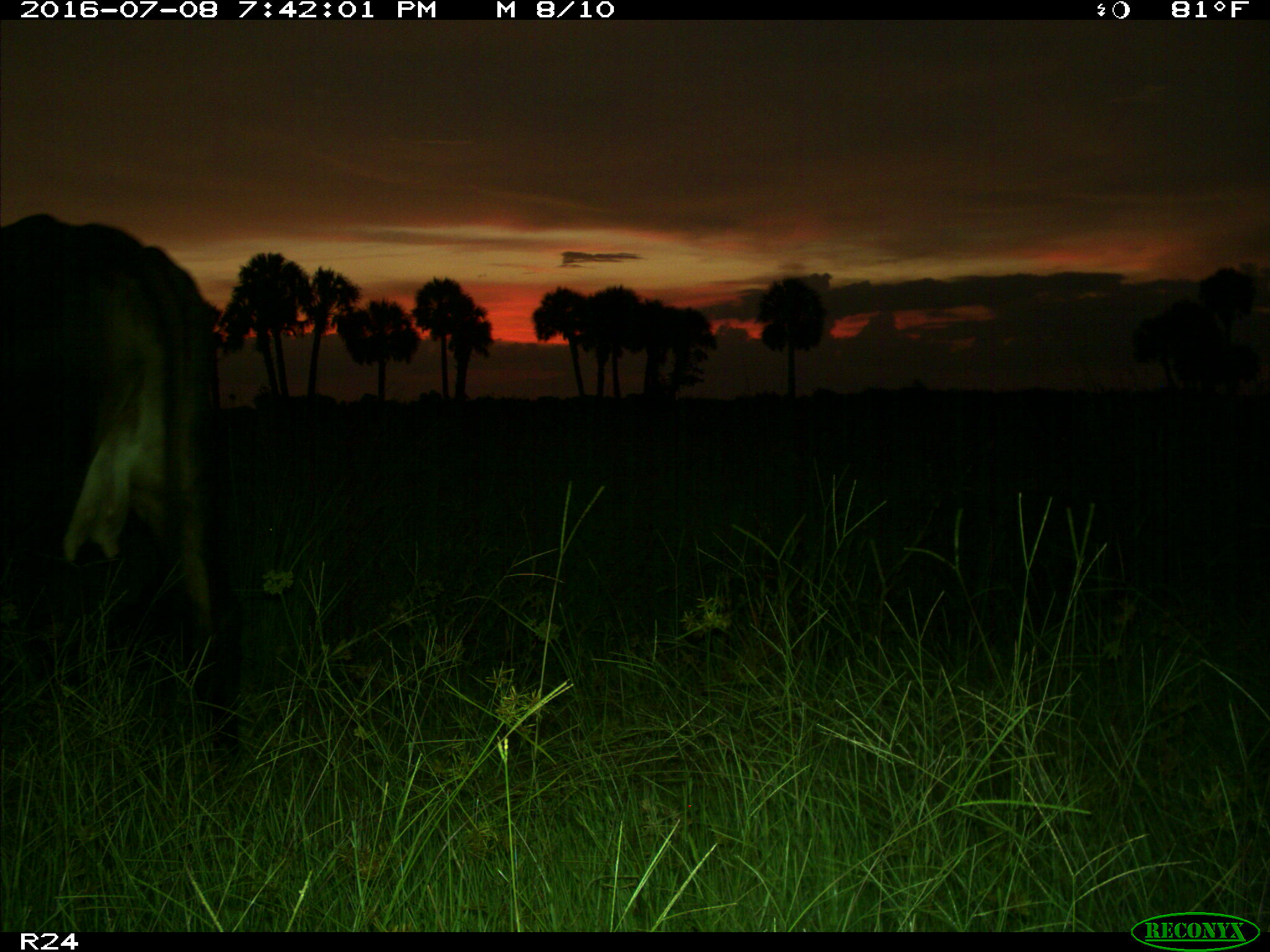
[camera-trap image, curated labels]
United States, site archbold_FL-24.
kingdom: Animalia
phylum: Chordata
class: Mammalia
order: Artiodactyla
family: Bovidae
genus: Bos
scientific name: Bos taurus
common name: domestic cow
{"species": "Bos taurus (domestic cow)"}